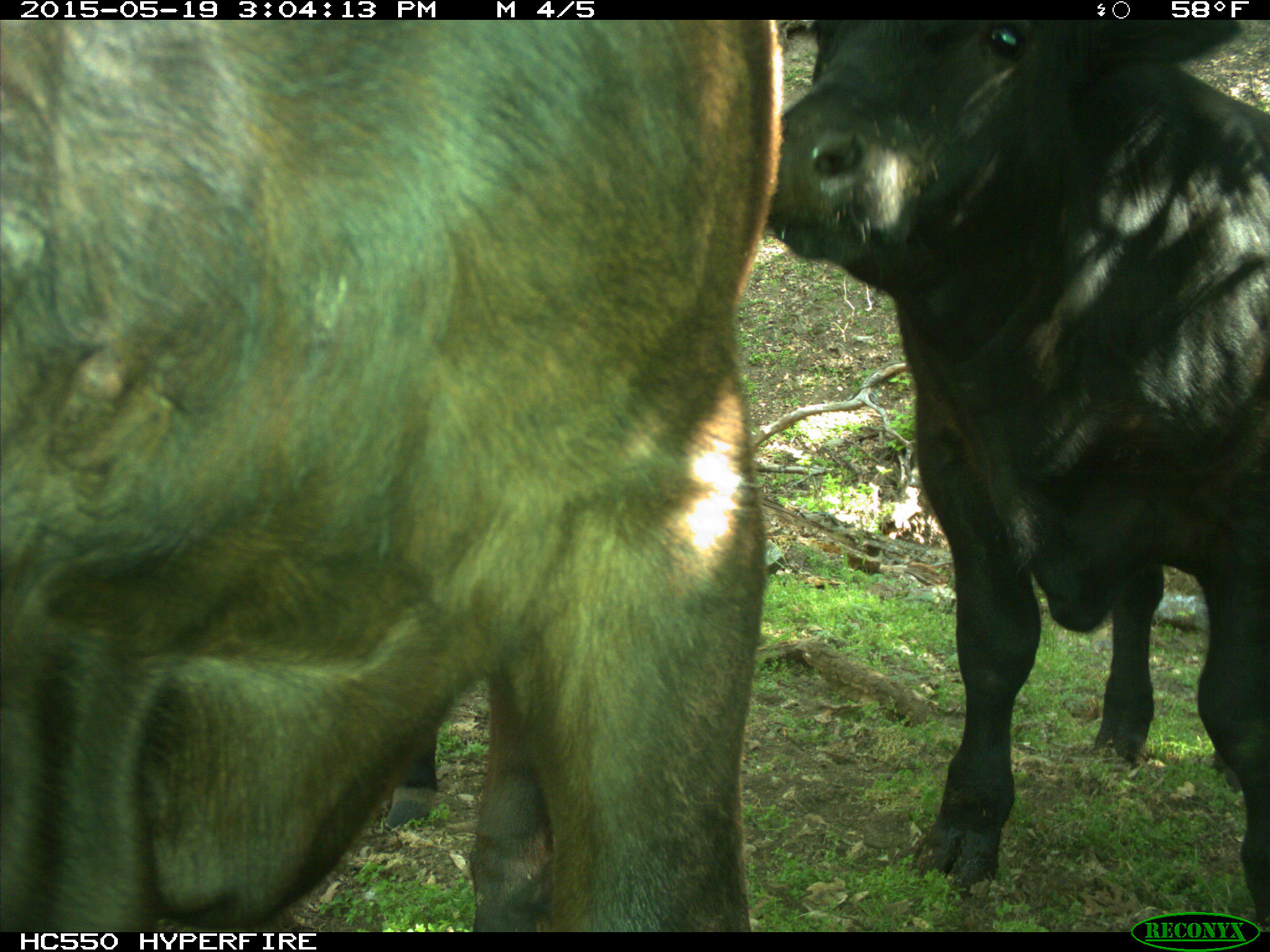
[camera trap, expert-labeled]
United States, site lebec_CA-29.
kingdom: Animalia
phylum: Chordata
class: Mammalia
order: Artiodactyla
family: Bovidae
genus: Bos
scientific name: Bos taurus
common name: domestic cow